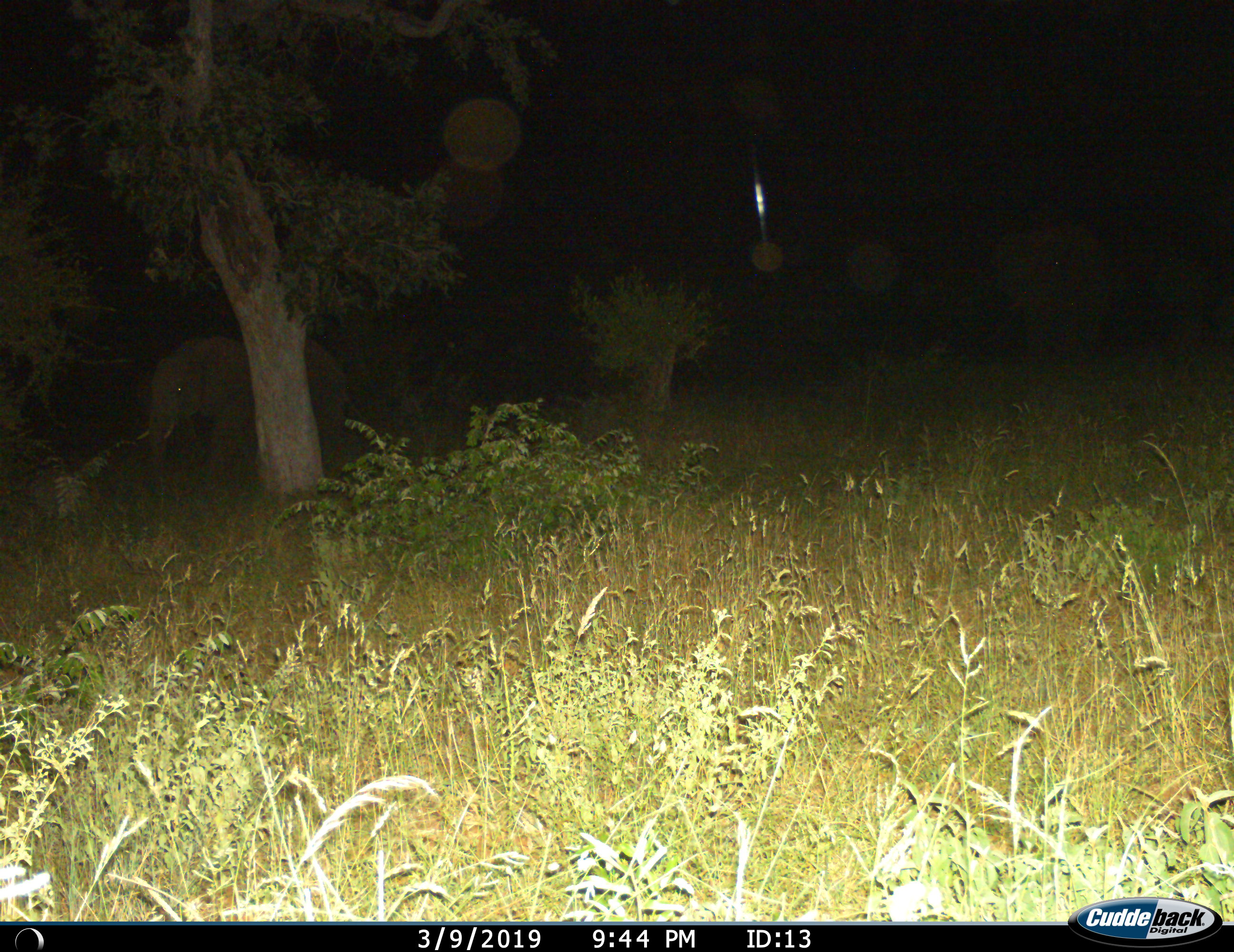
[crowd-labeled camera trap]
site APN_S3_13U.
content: unidentified animal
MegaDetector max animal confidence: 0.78